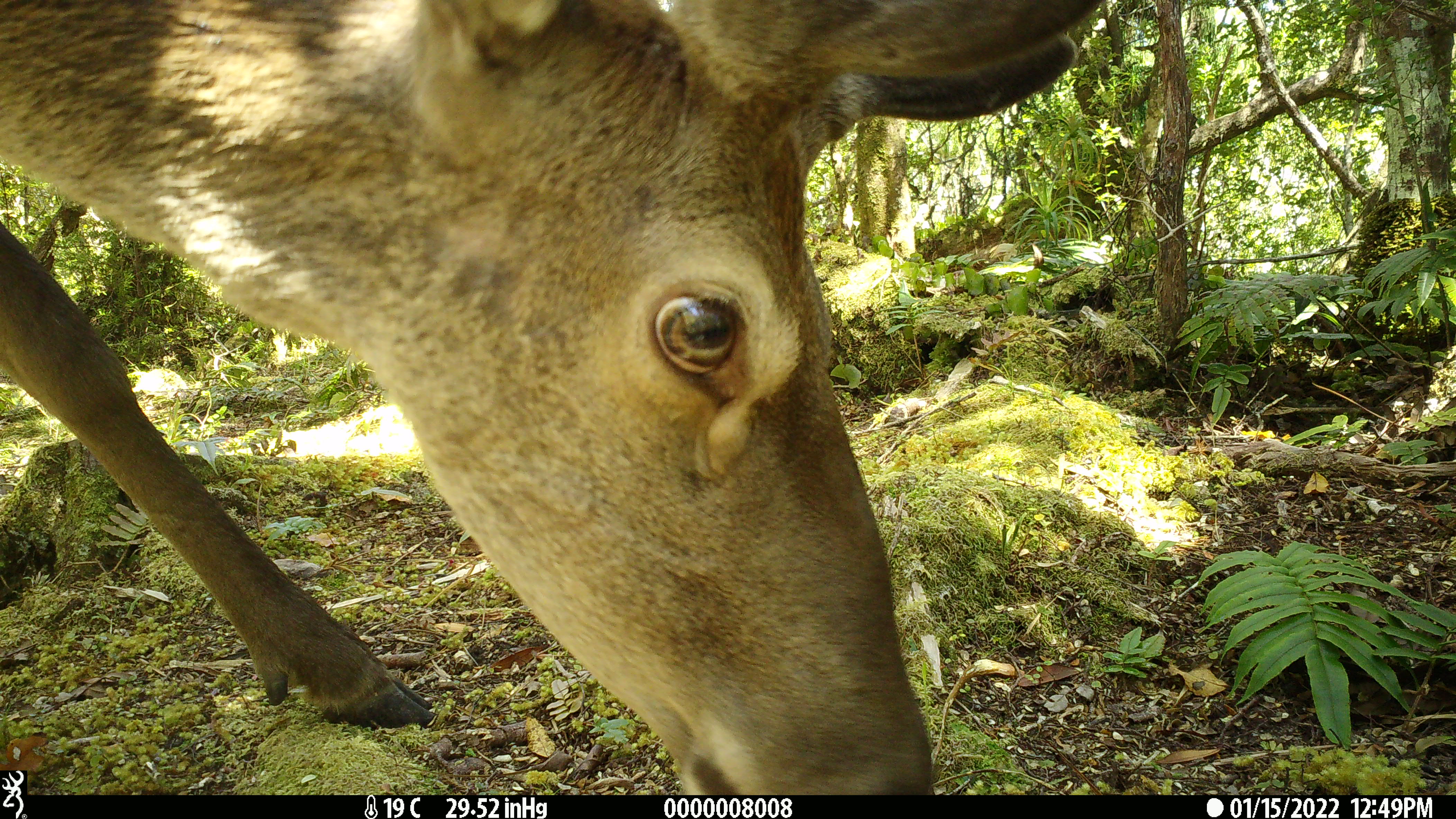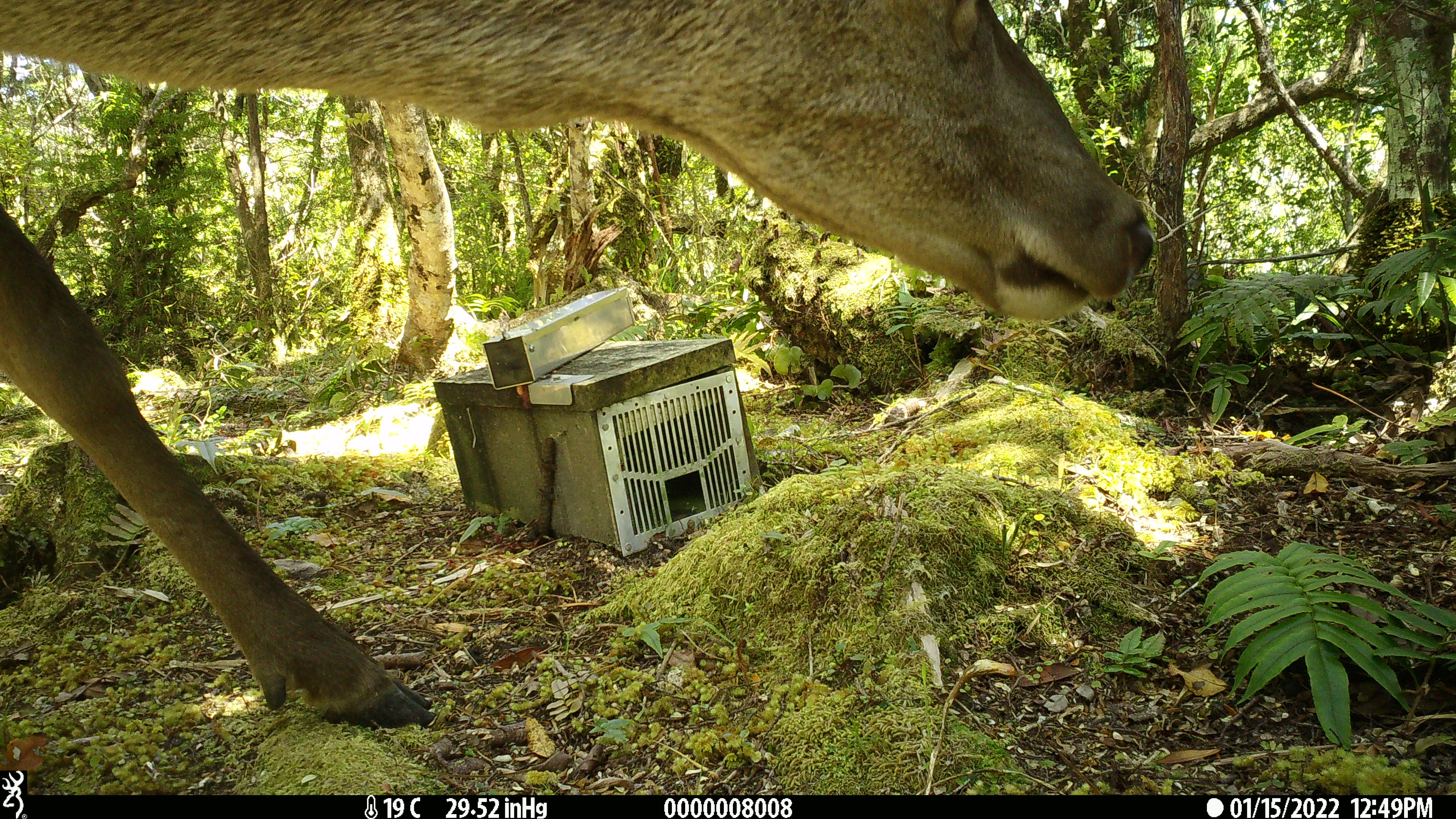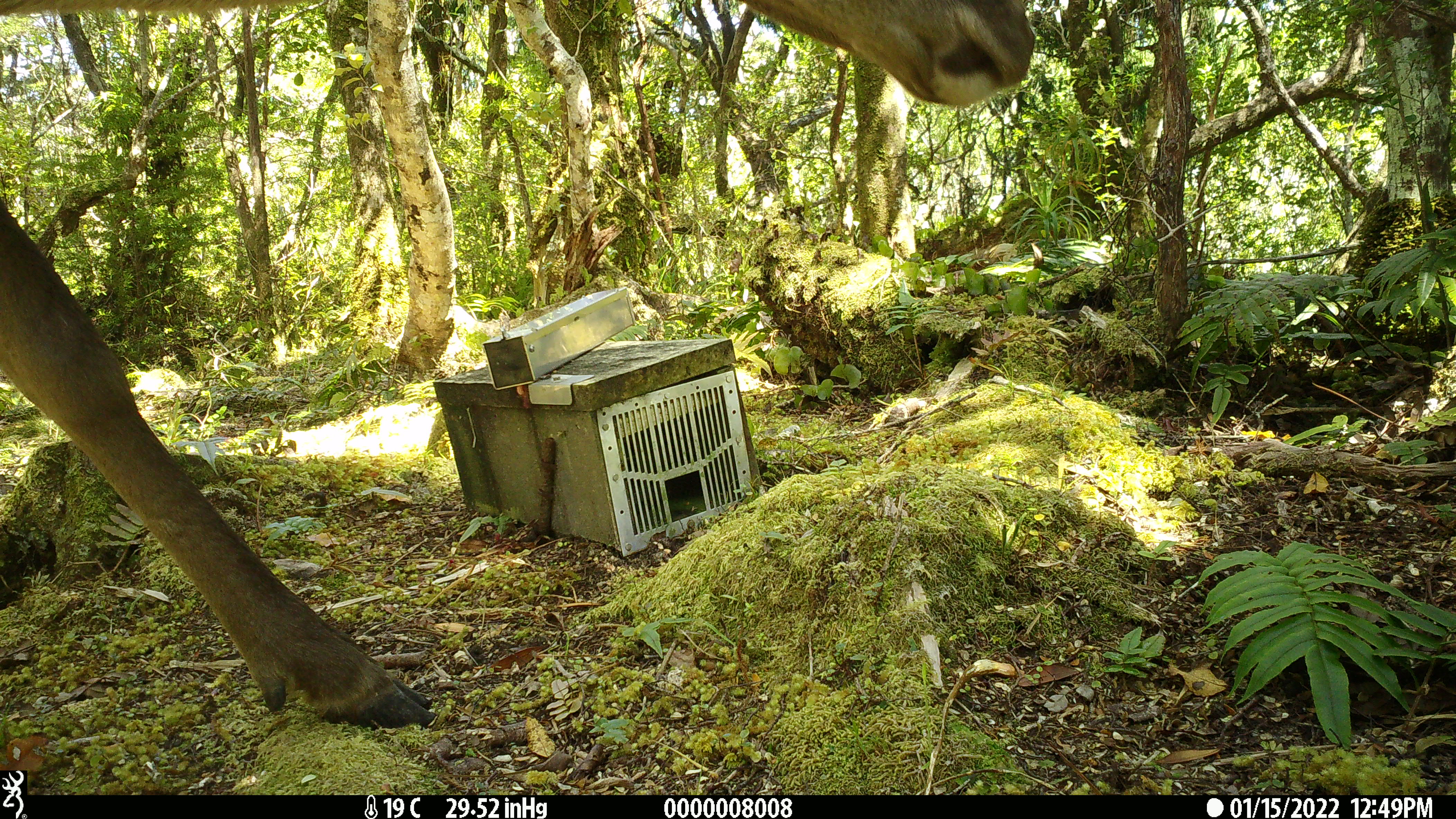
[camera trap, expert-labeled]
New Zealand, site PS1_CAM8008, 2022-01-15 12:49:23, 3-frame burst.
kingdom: Animalia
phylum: Chordata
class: Mammalia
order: Artiodactyla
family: Cervidae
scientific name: Cervidae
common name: deer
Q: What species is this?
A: Deer (Cervidae).